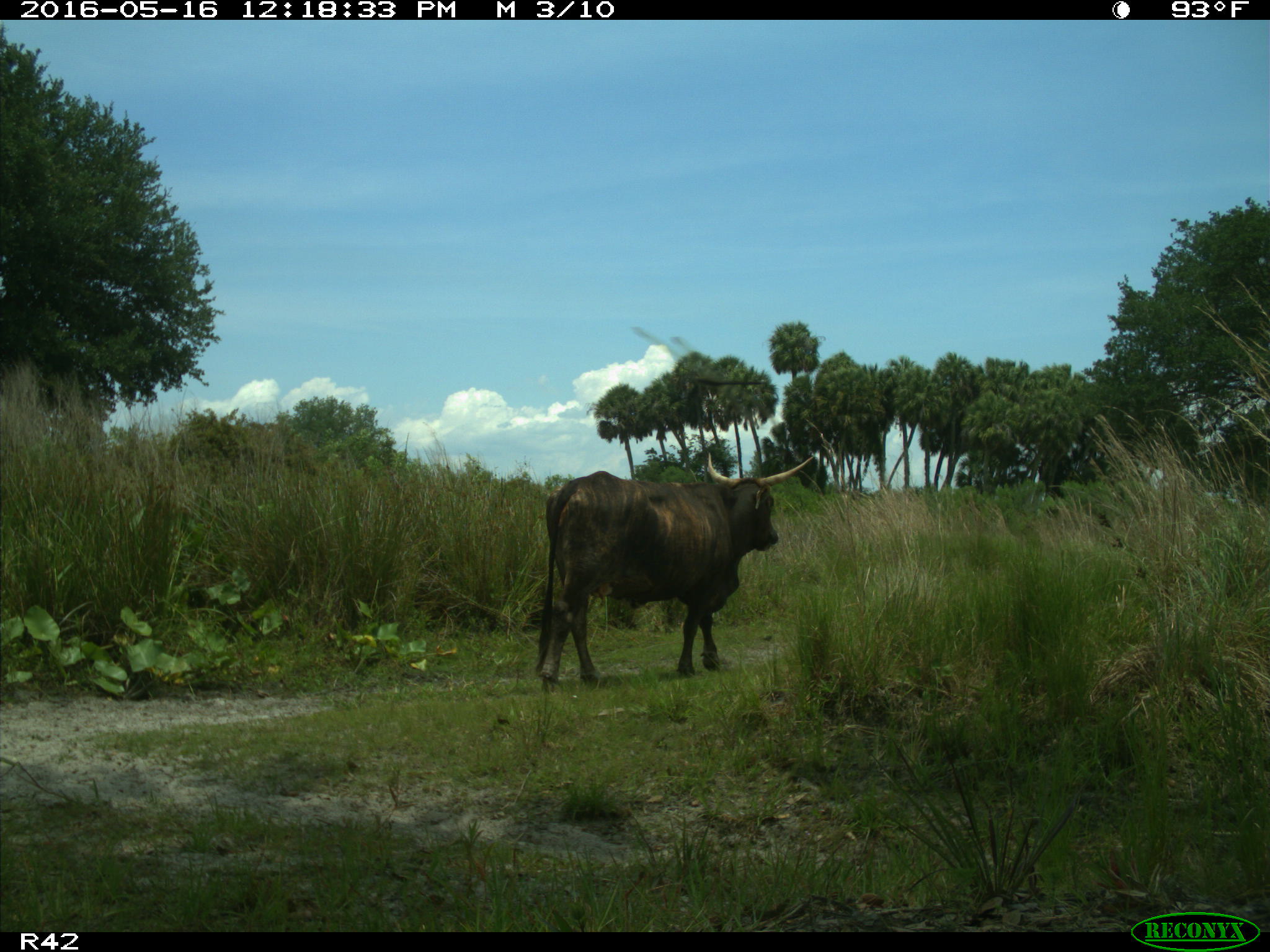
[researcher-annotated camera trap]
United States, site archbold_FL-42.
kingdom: Animalia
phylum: Chordata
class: Mammalia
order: Artiodactyla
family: Bovidae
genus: Bos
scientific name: Bos taurus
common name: domestic cow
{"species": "Bos taurus (domestic cow)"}